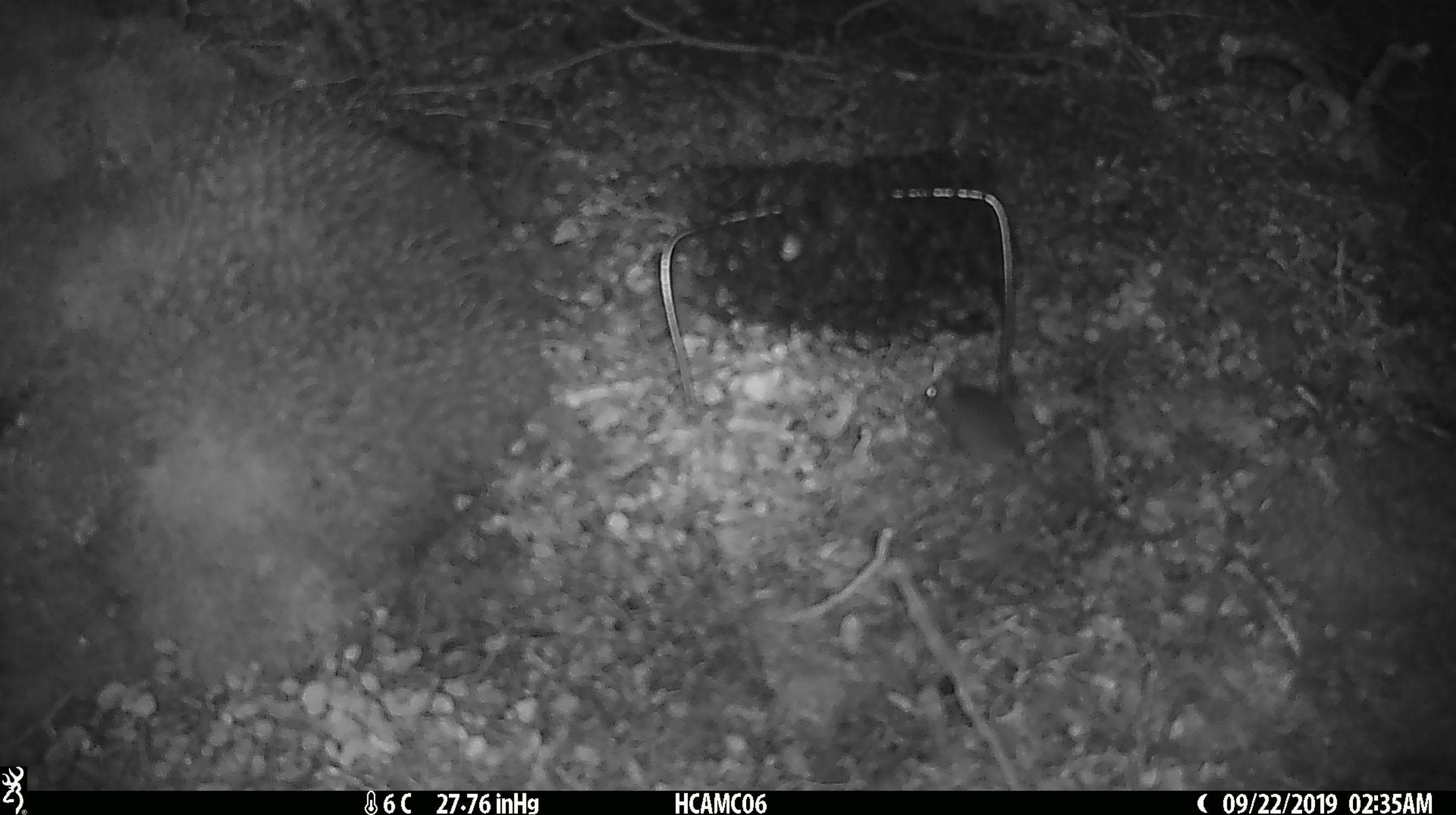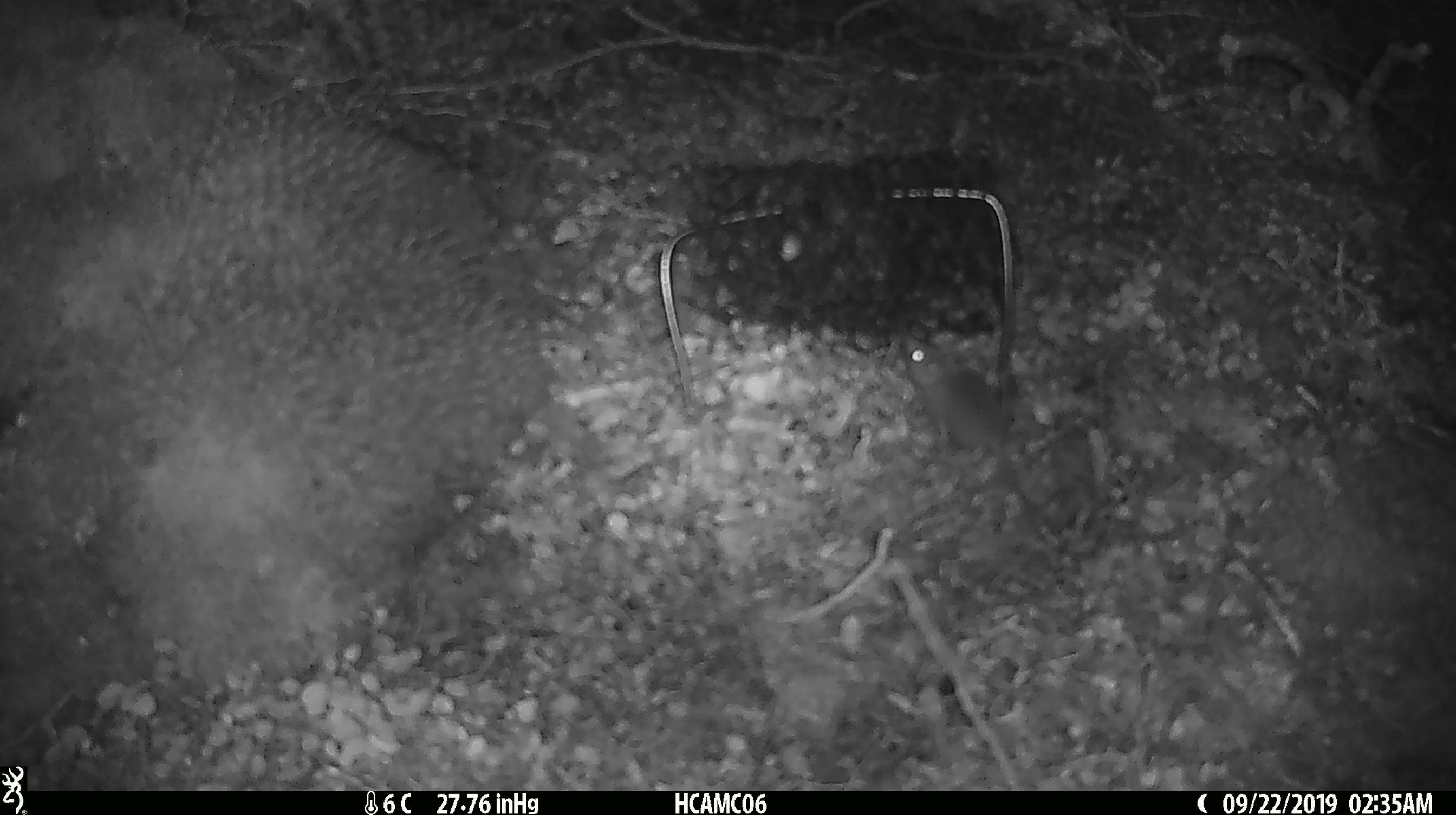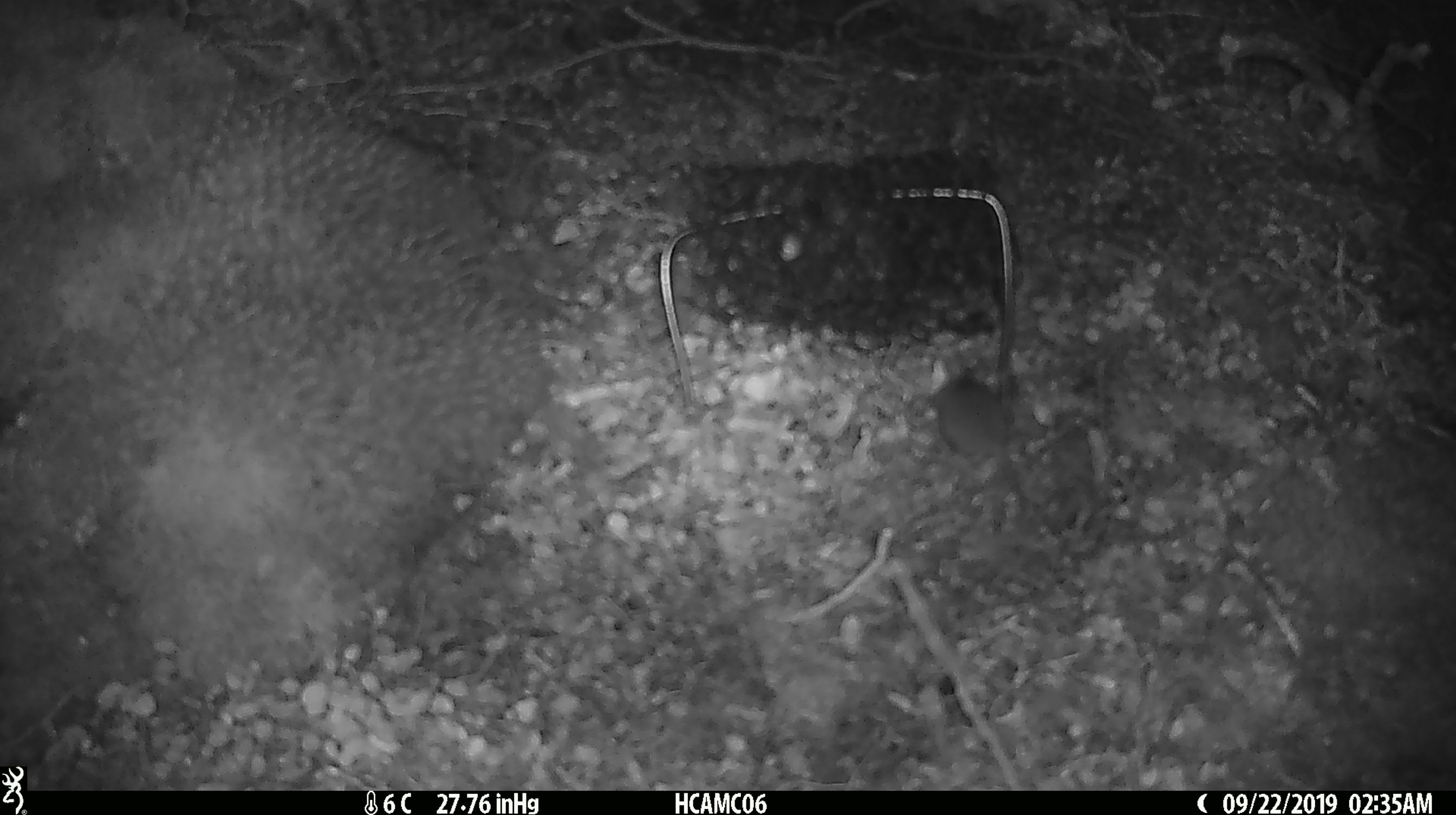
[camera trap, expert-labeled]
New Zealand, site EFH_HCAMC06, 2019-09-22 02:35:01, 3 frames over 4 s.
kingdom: Animalia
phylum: Chordata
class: Mammalia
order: Rodentia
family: Muridae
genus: Mus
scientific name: Mus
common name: mouse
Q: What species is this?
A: Mouse (Mus).